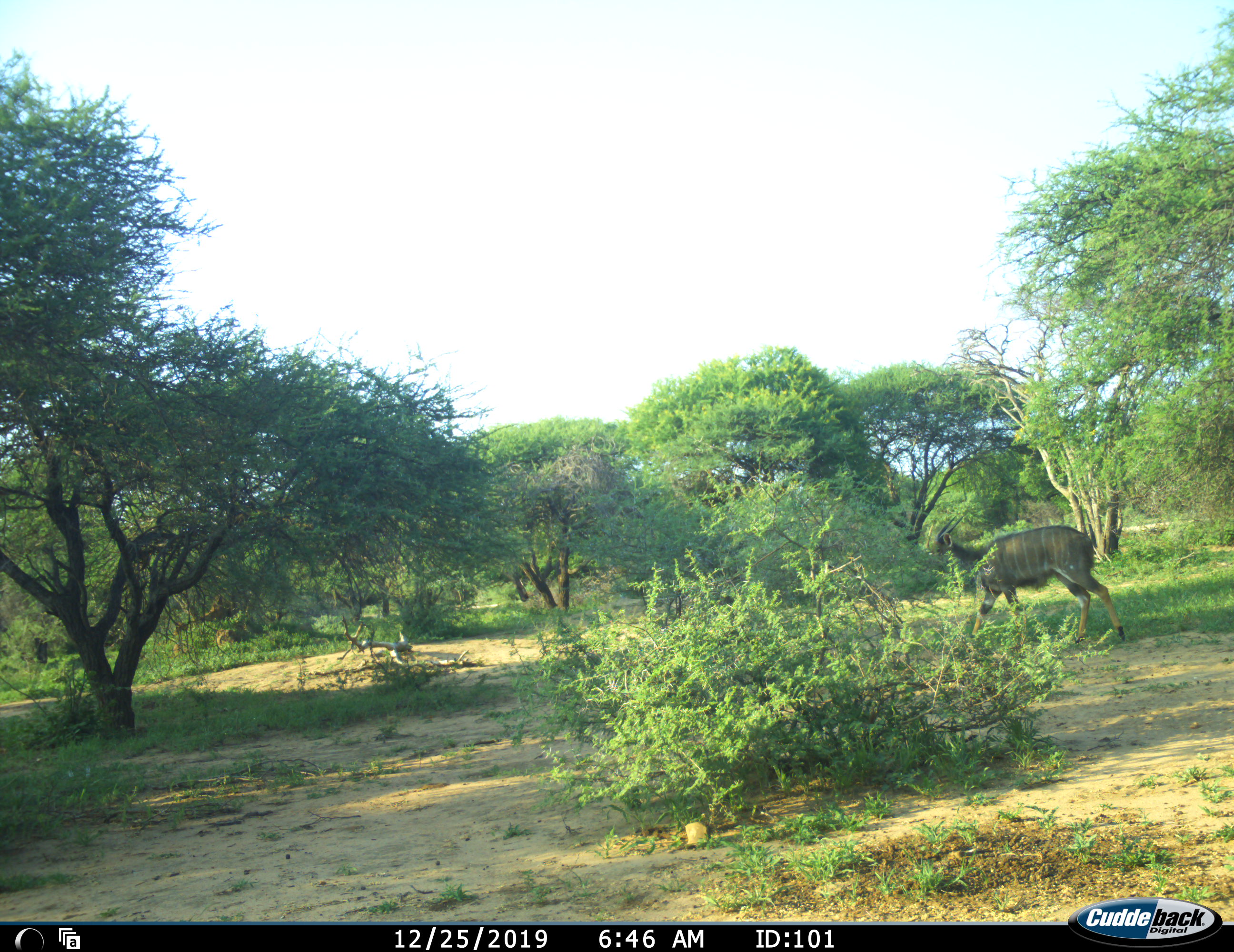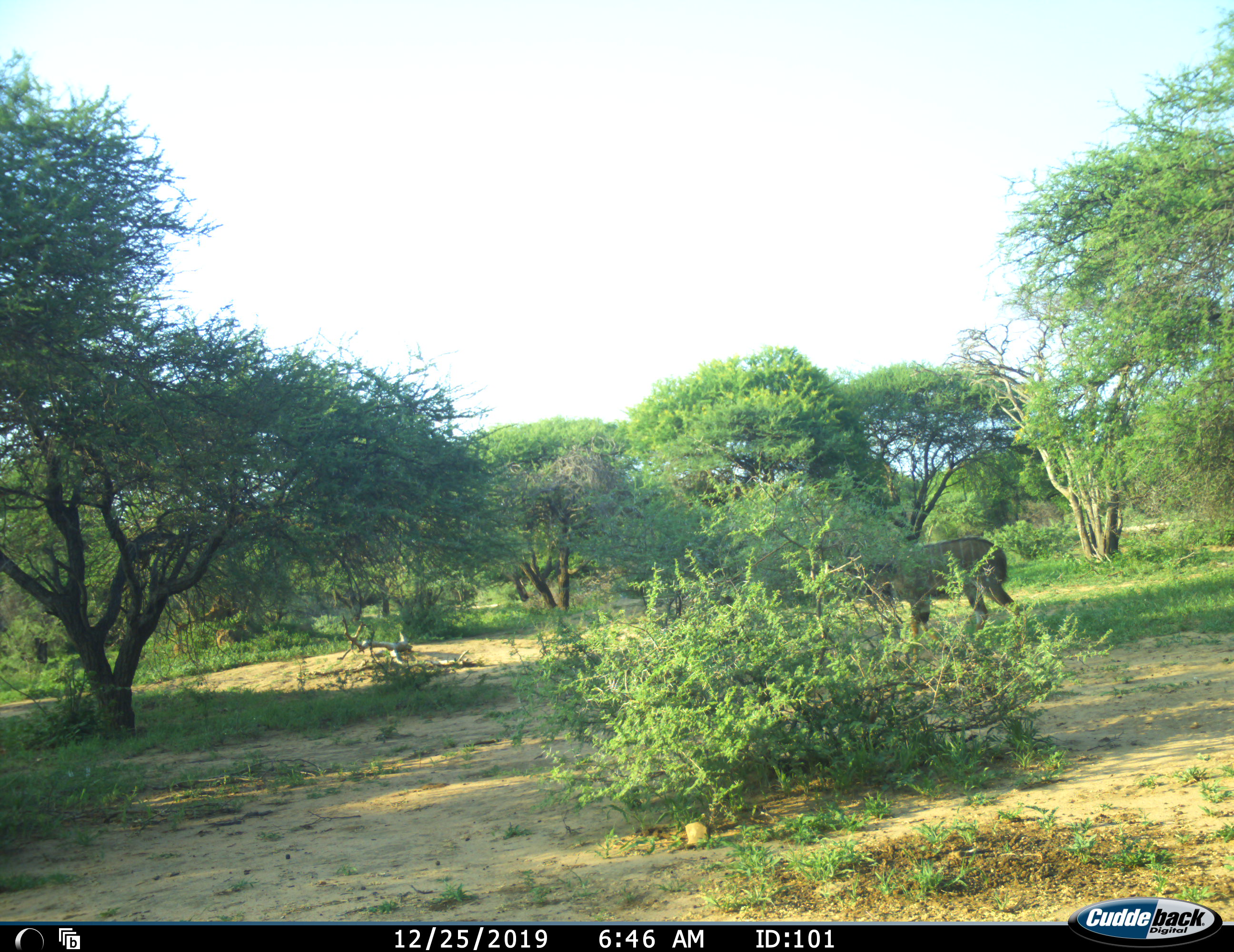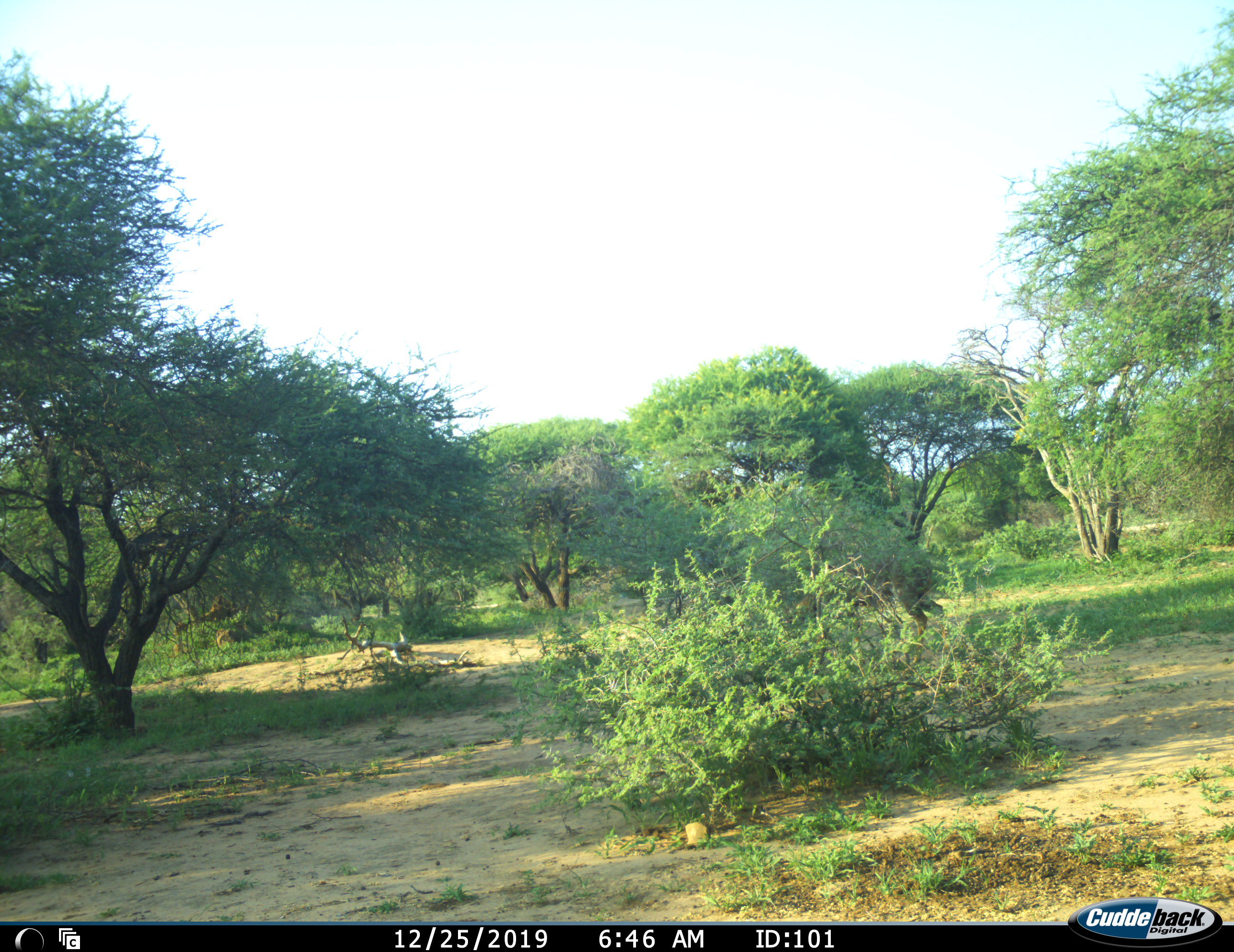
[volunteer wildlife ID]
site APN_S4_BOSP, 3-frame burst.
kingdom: Animalia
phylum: Chordata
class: Mammalia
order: Artiodactyla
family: Bovidae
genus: Tragelaphus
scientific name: Tragelaphus angasii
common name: nyala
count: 1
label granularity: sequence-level